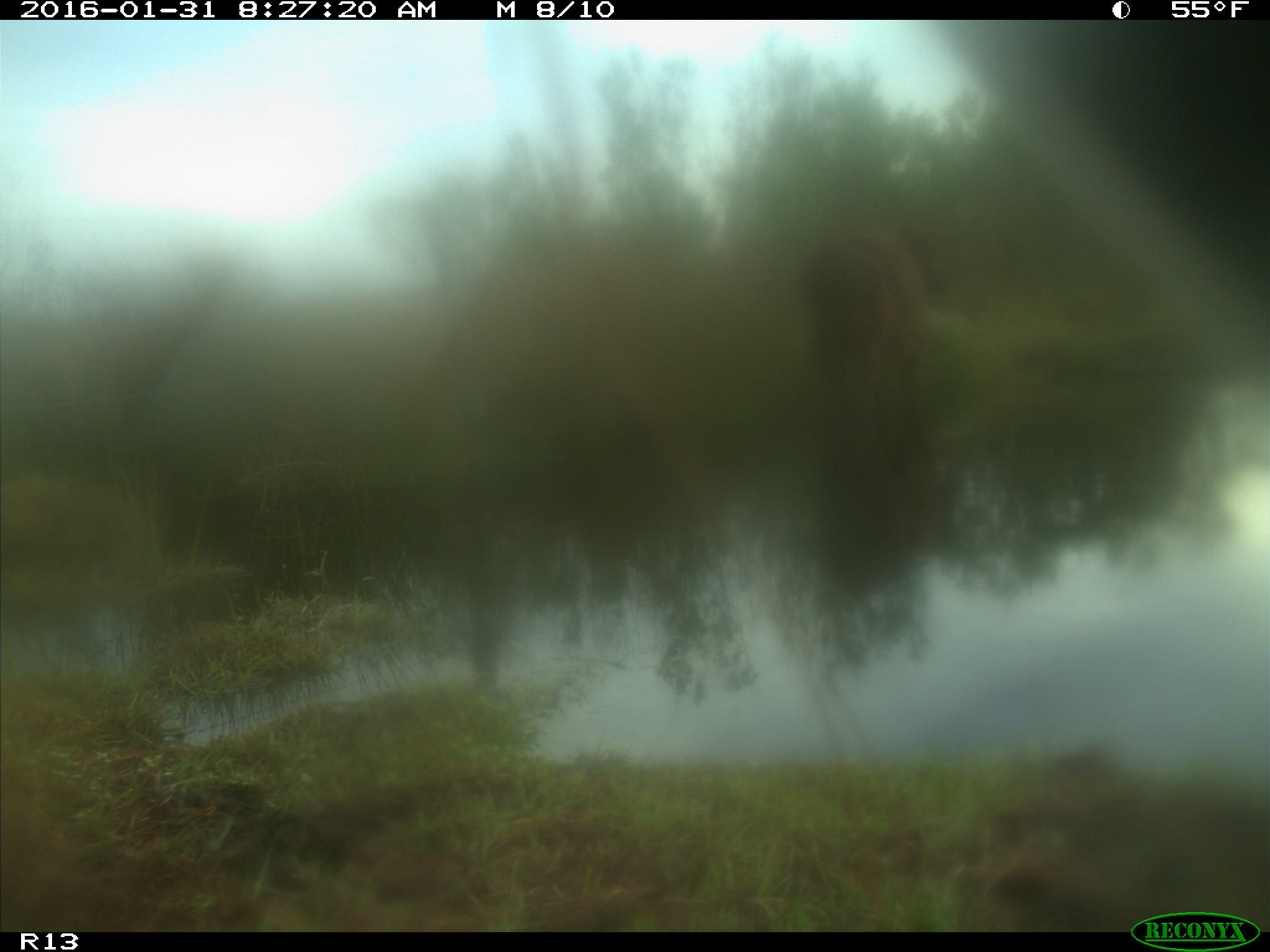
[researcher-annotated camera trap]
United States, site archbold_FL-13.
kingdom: Animalia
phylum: Chordata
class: Mammalia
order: Artiodactyla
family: Bovidae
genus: Bos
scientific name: Bos taurus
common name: domestic cow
Bos taurus (domestic cow).